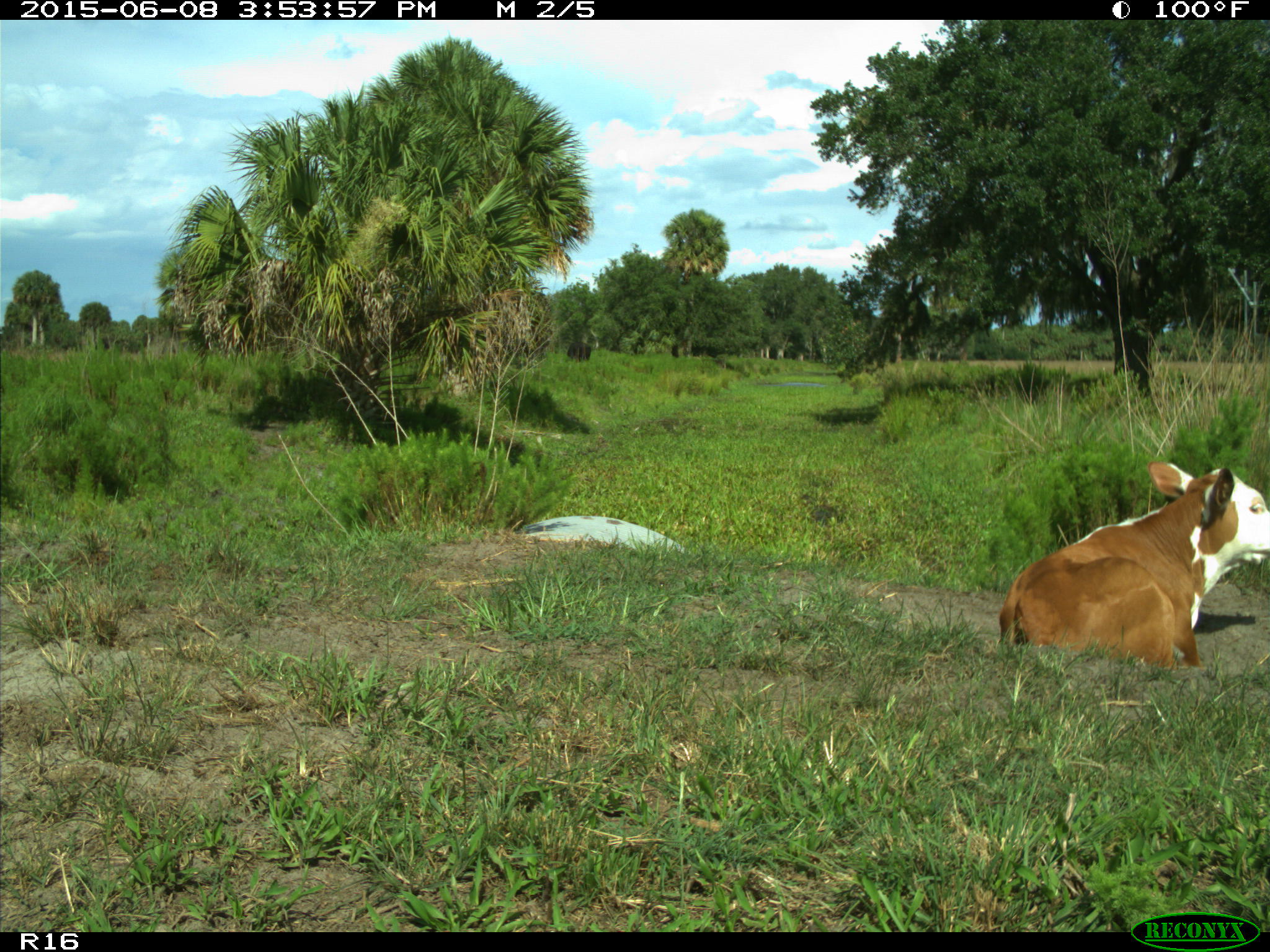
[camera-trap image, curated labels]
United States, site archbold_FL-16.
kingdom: Animalia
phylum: Chordata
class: Mammalia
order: Artiodactyla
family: Bovidae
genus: Bos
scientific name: Bos taurus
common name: domestic cow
Bos taurus (domestic cow).